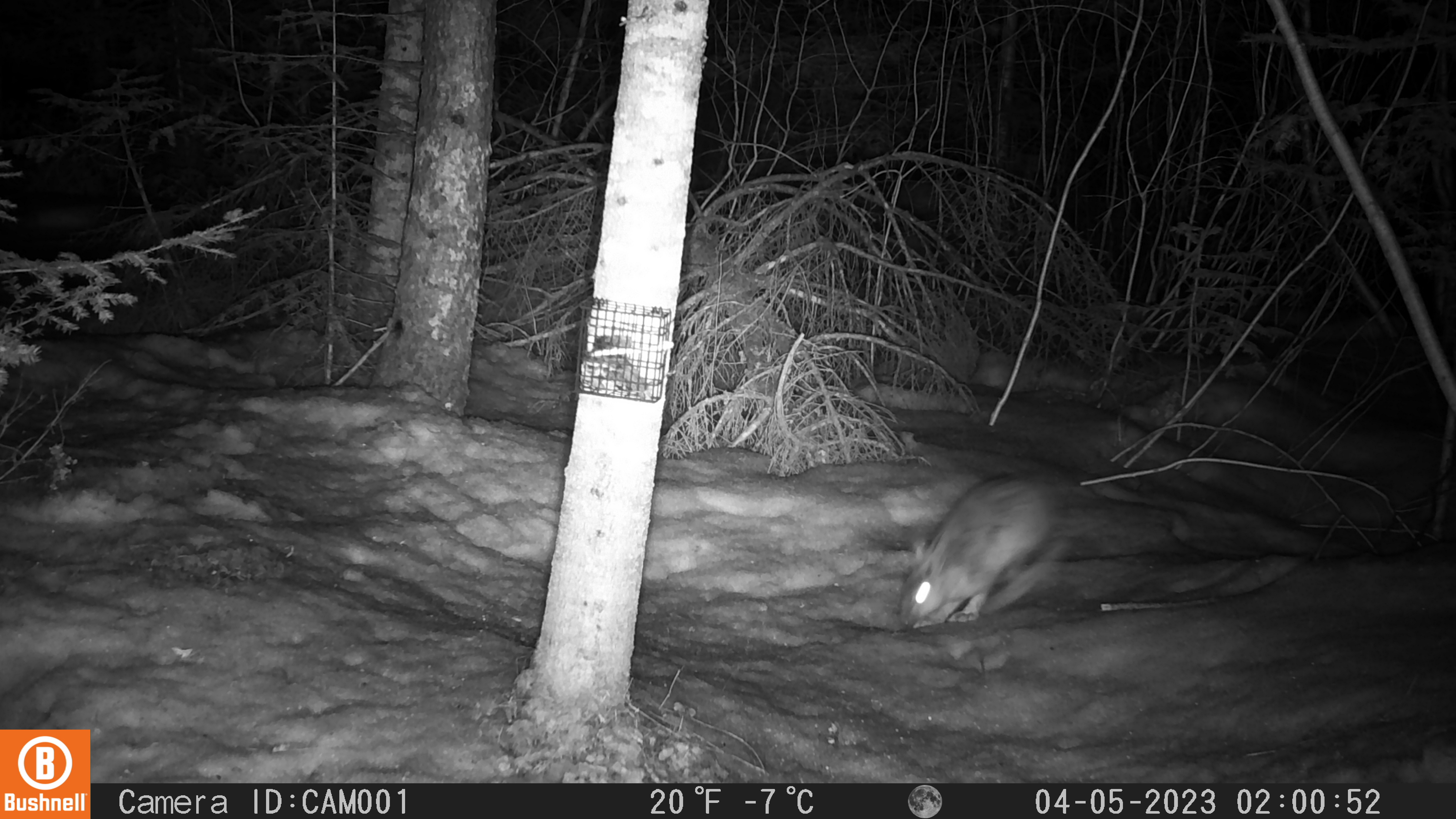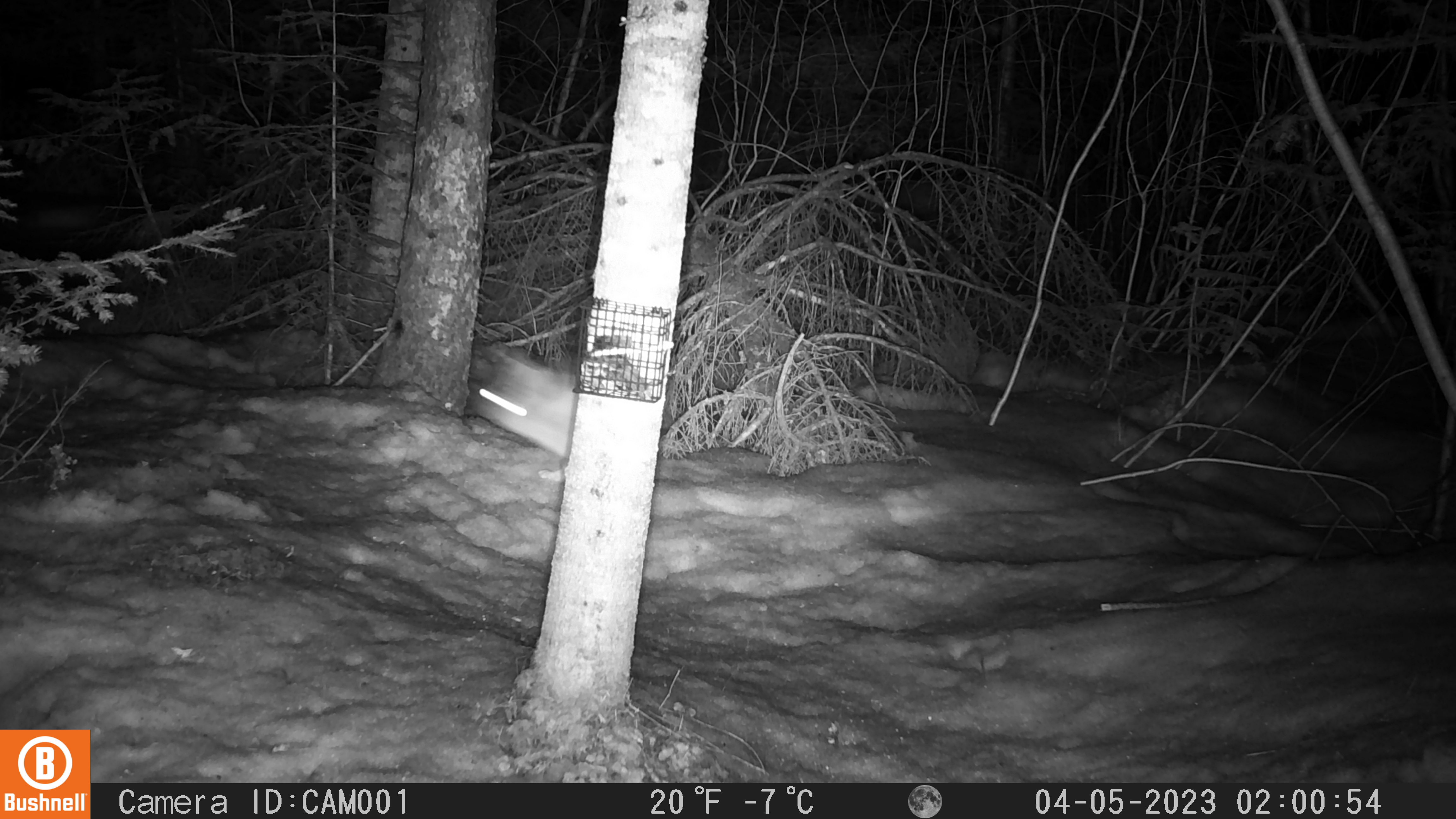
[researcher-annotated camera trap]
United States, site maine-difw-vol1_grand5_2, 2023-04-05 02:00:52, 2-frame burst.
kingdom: Animalia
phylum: Chordata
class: Mammalia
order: Lagomorpha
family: Leporidae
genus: Lepus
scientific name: Lepus americanus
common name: snowshoe hare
Snowshoe hare (Lepus americanus).